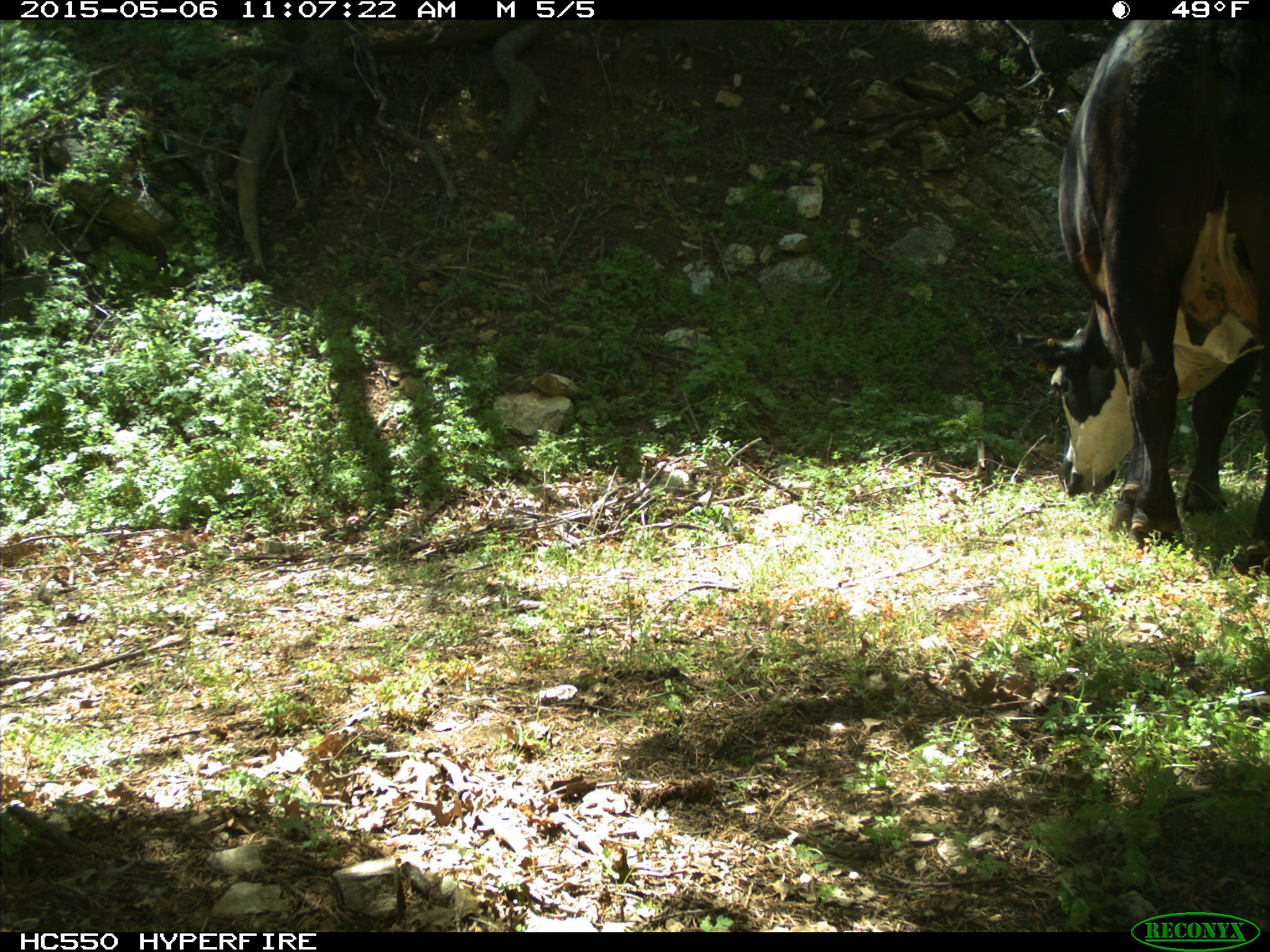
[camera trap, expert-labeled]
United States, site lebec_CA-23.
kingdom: Animalia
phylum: Chordata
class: Mammalia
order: Artiodactyla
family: Bovidae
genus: Bos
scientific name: Bos taurus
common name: domestic cow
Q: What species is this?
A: Bos taurus (domestic cow).